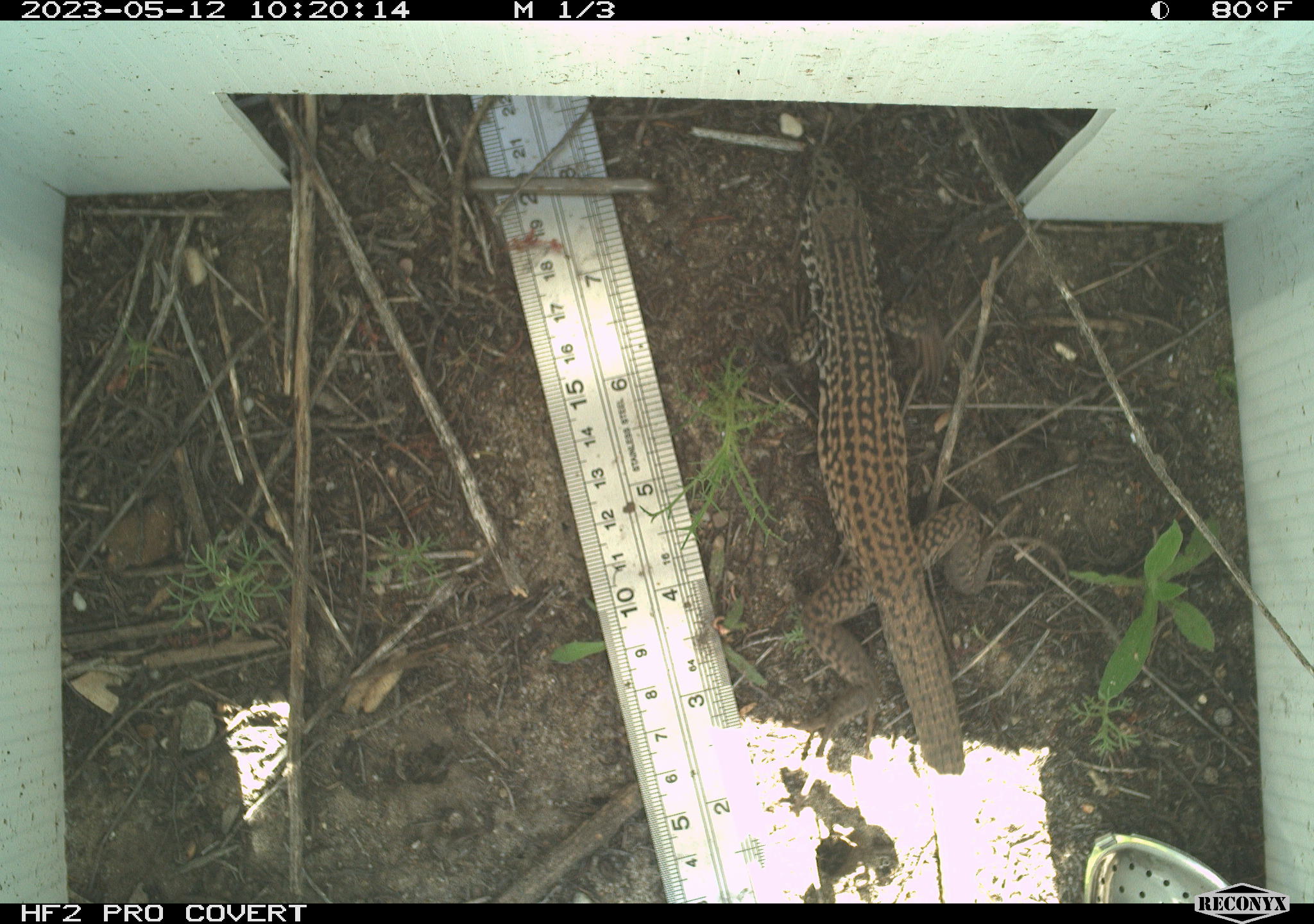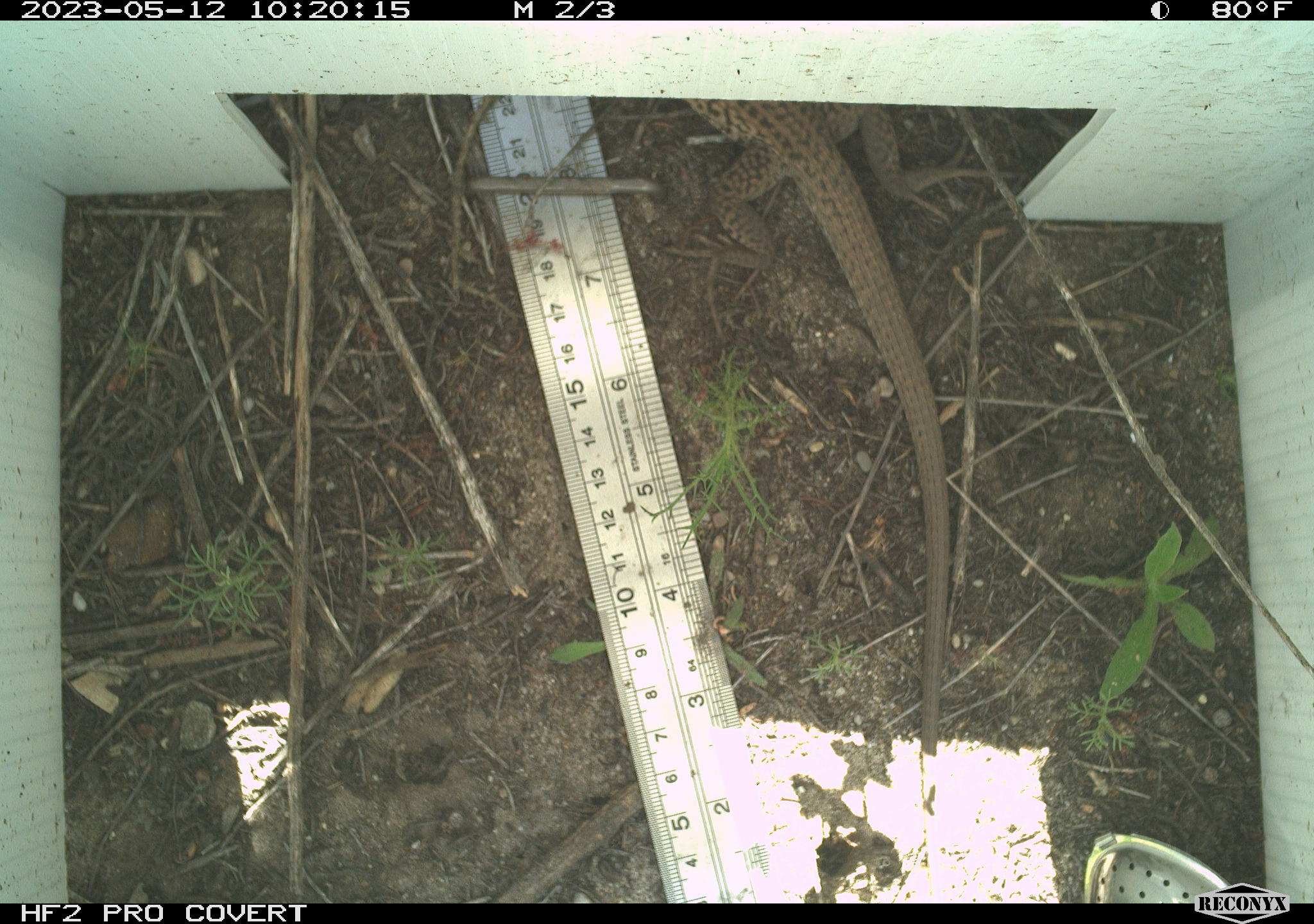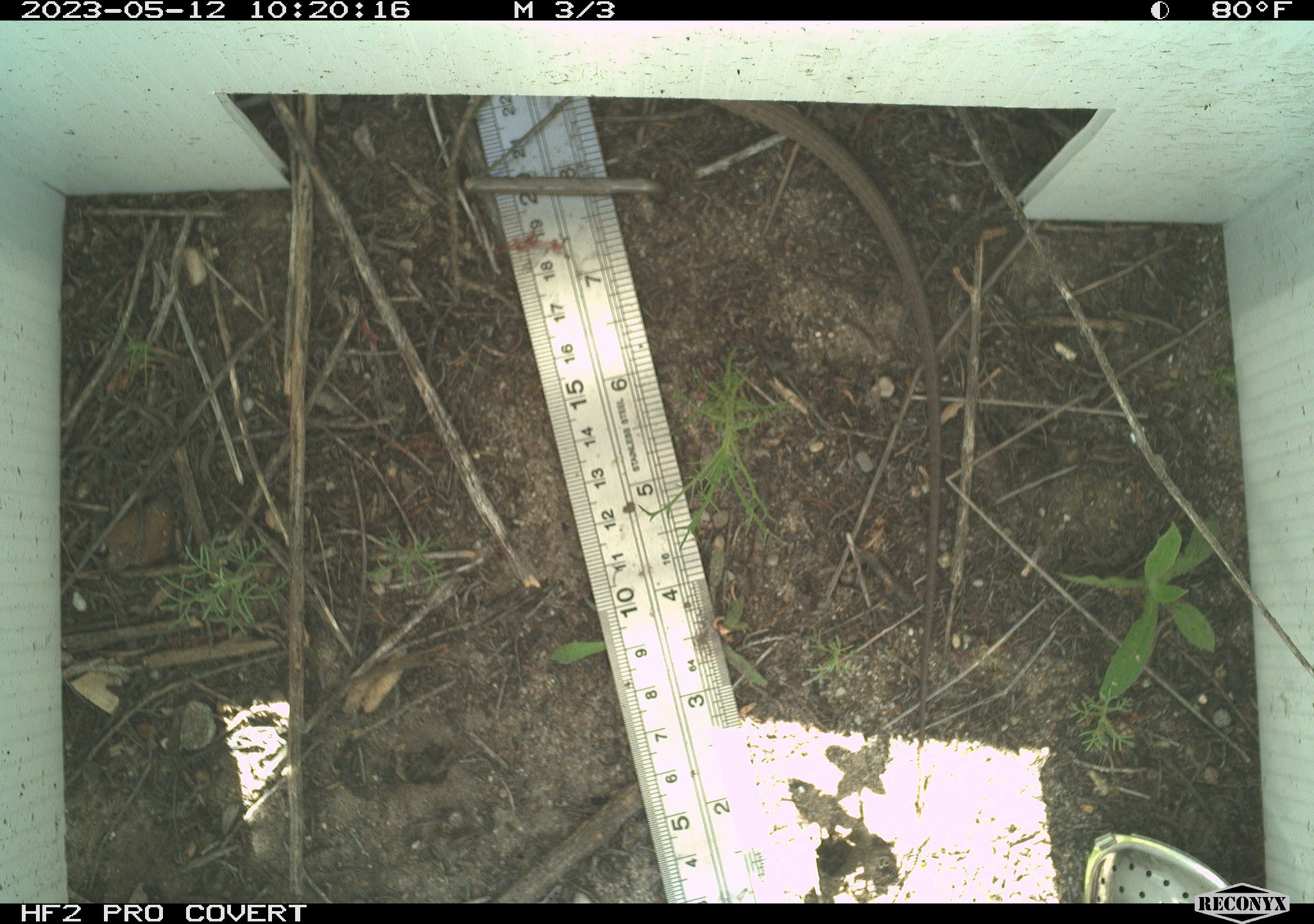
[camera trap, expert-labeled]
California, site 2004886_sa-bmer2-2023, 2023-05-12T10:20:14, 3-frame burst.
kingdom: Animalia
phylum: Chordata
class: Reptilia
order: Squamata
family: Teiidae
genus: Aspidoscelis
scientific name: Aspidoscelis tigris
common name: western whiptail